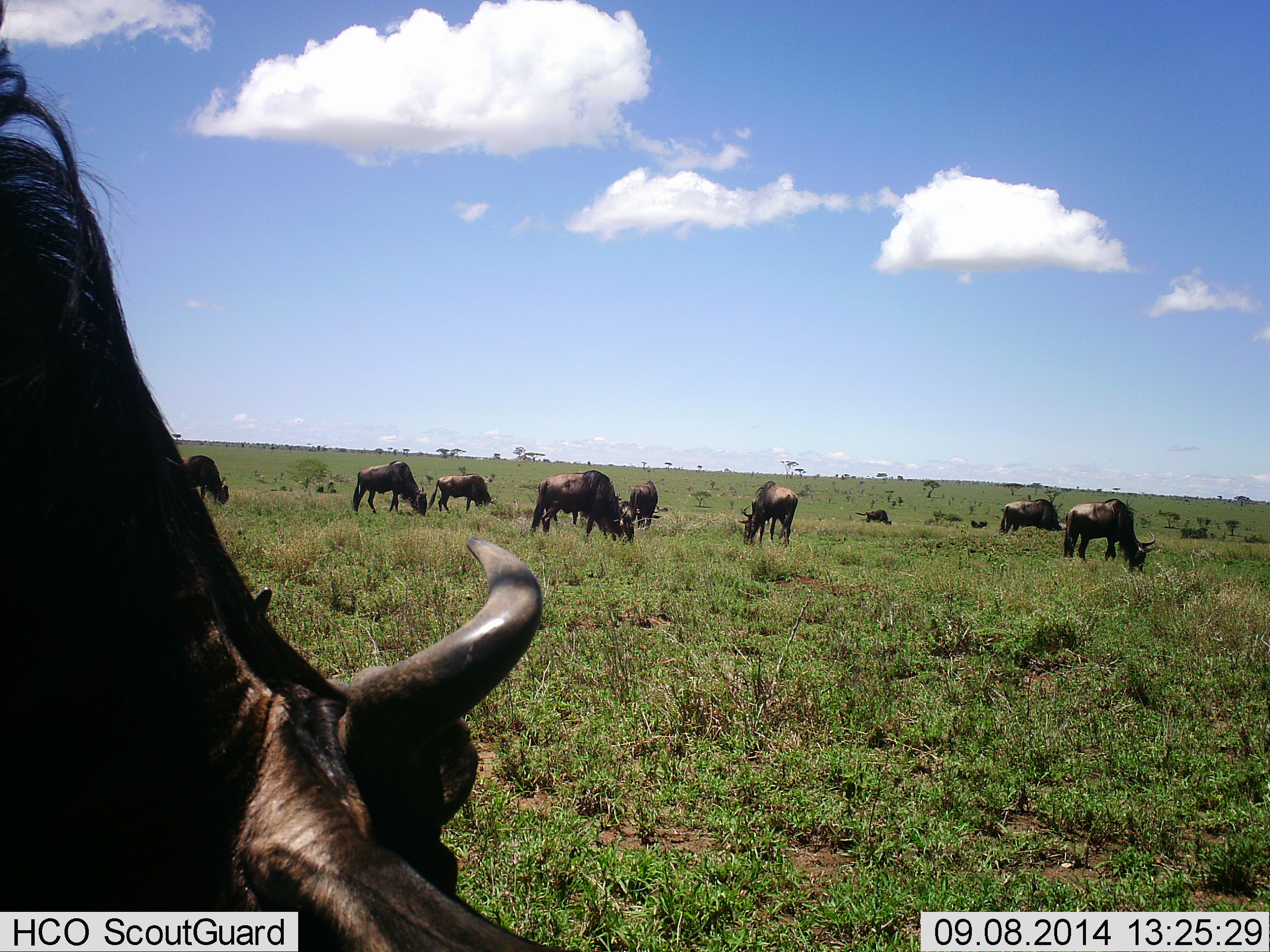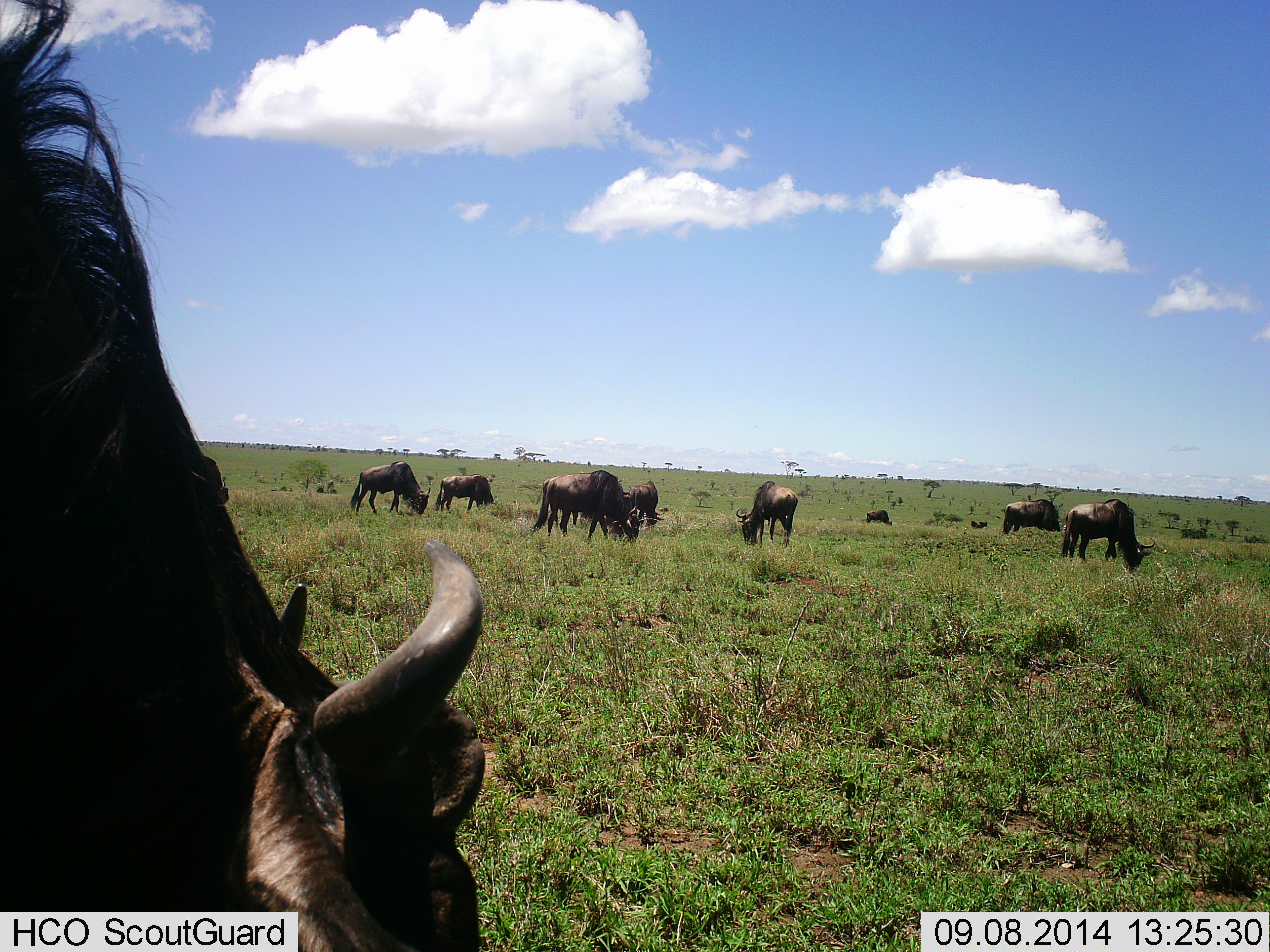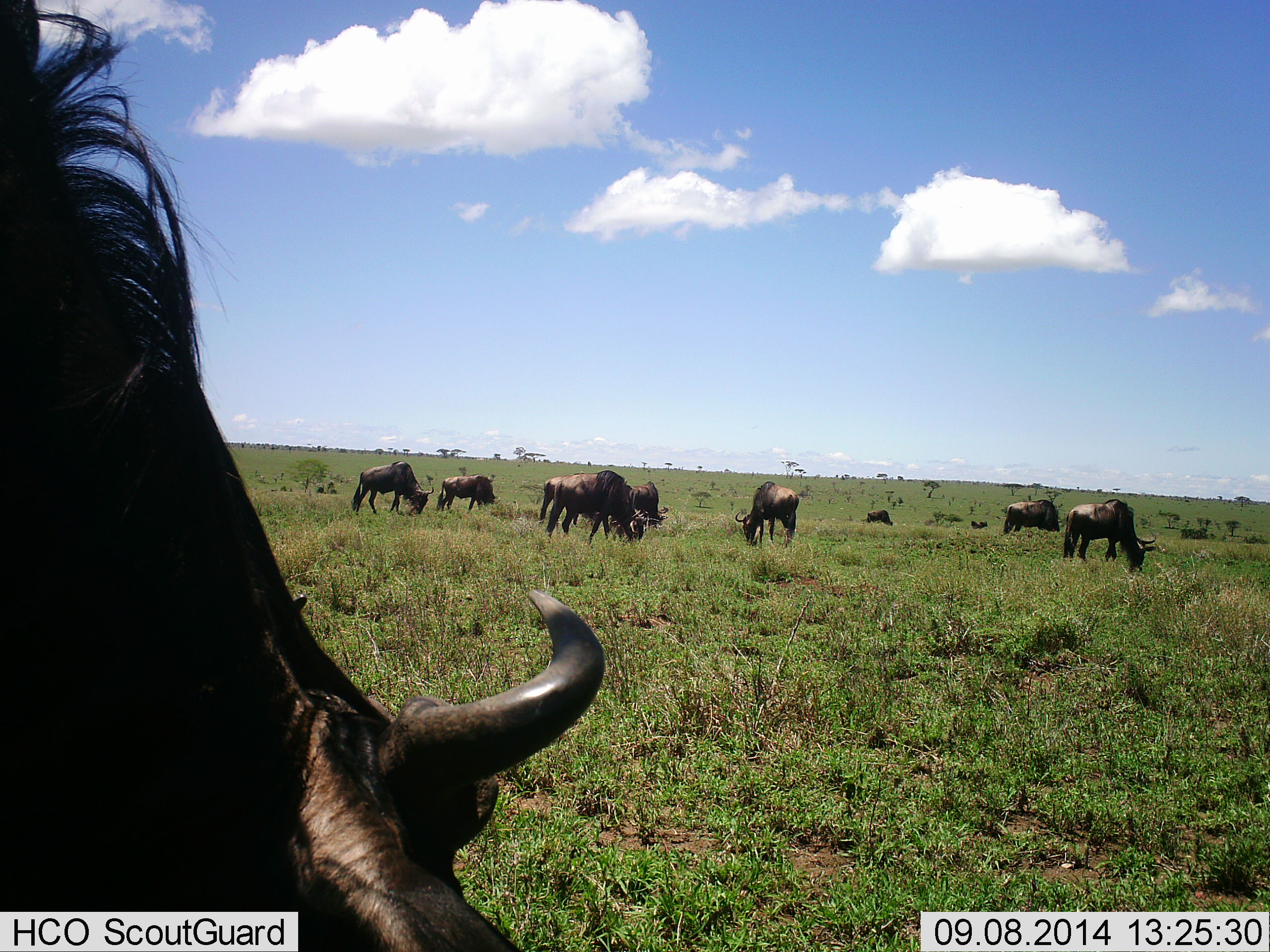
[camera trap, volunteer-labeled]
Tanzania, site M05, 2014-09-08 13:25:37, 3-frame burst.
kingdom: Animalia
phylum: Chordata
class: Mammalia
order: Artiodactyla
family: Bovidae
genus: Connochaetes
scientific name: Connochaetes taurinus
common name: blue wildebeest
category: wildebeest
Wildebeest (blue wildebeest) (Connochaetes taurinus), count 11-50. Behavior (volunteer vote fractions): standing 0%, resting 0%, moving 10%, interacting 0%. Young present (vote fraction): 0%. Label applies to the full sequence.